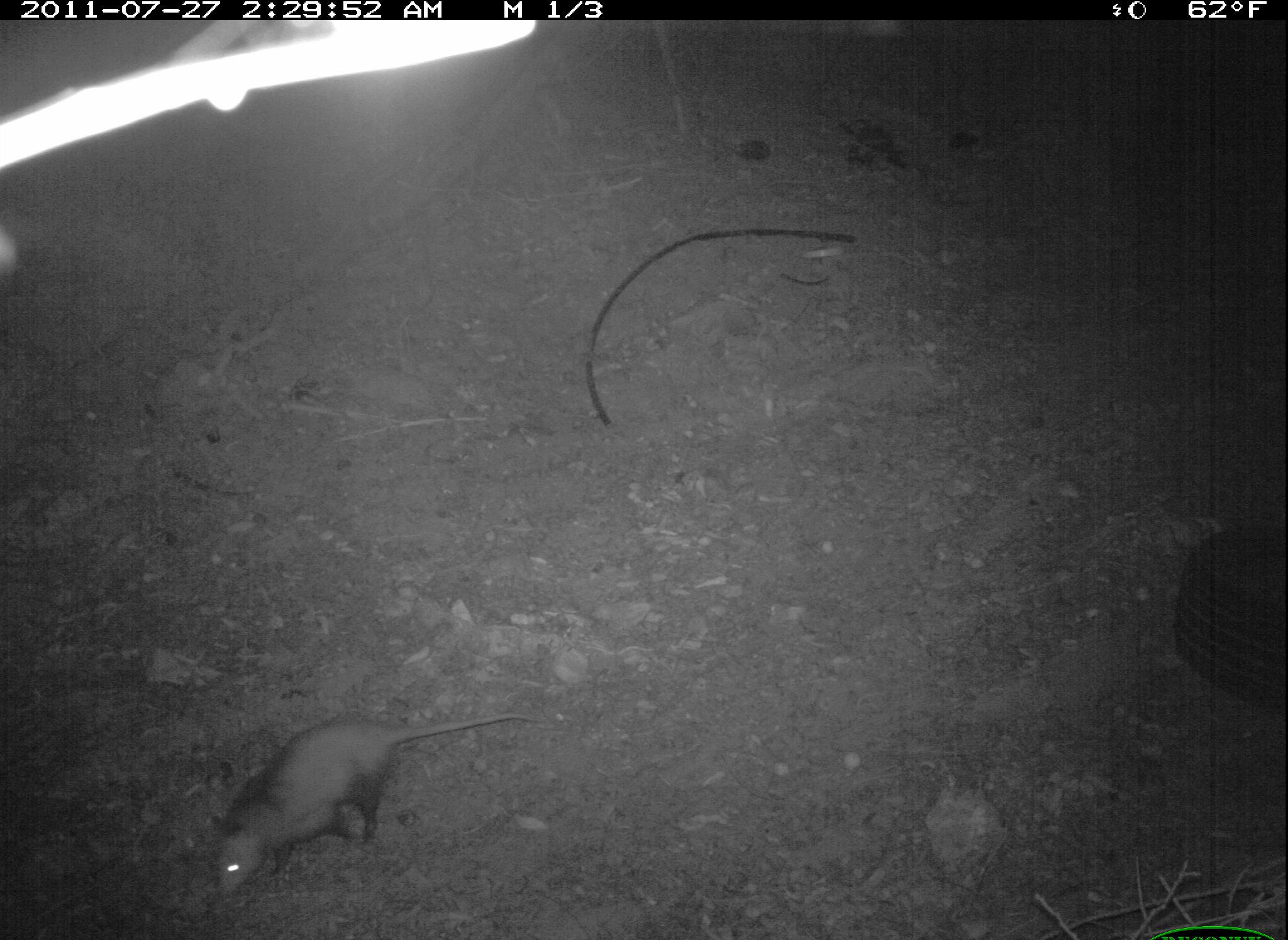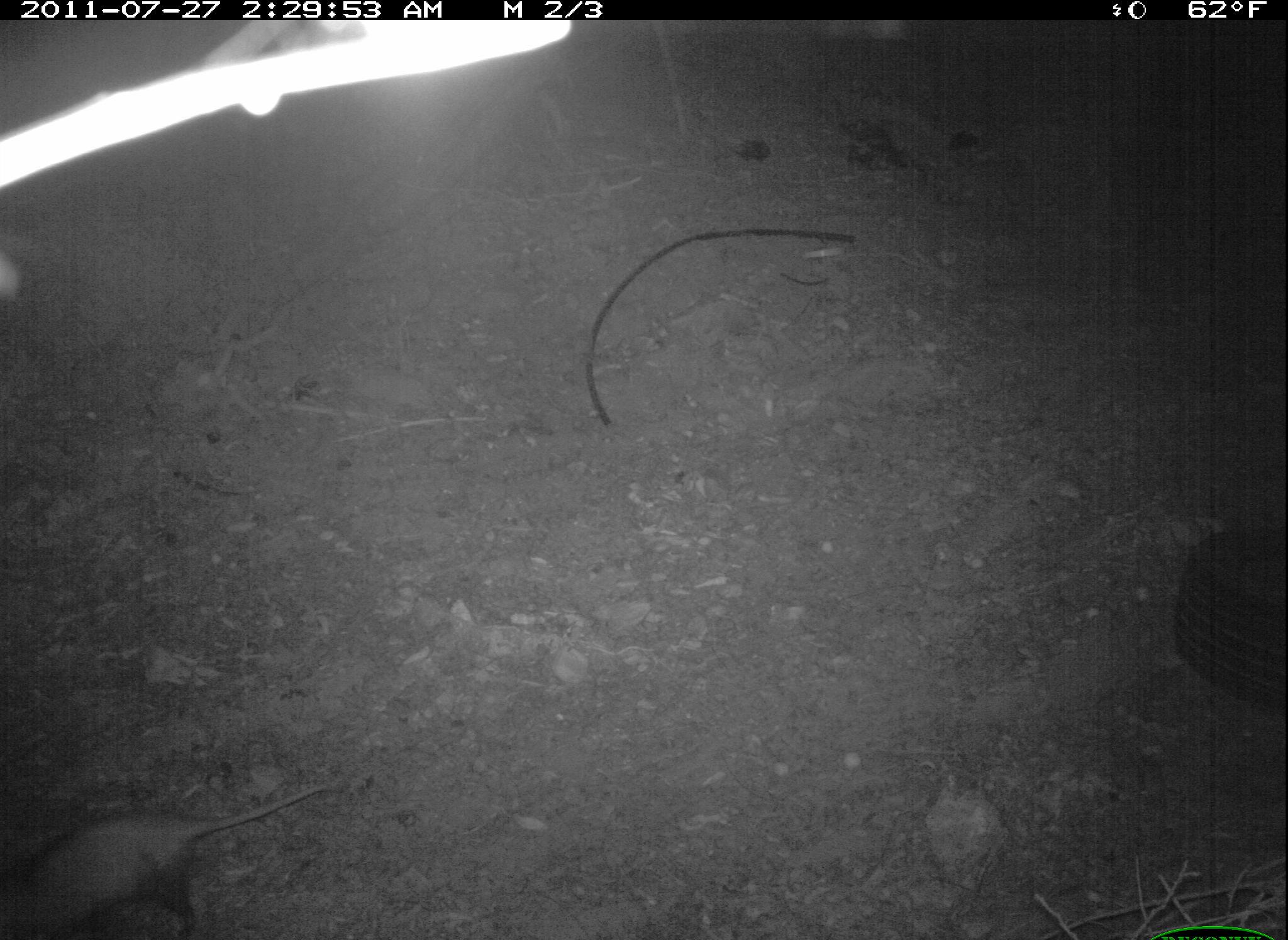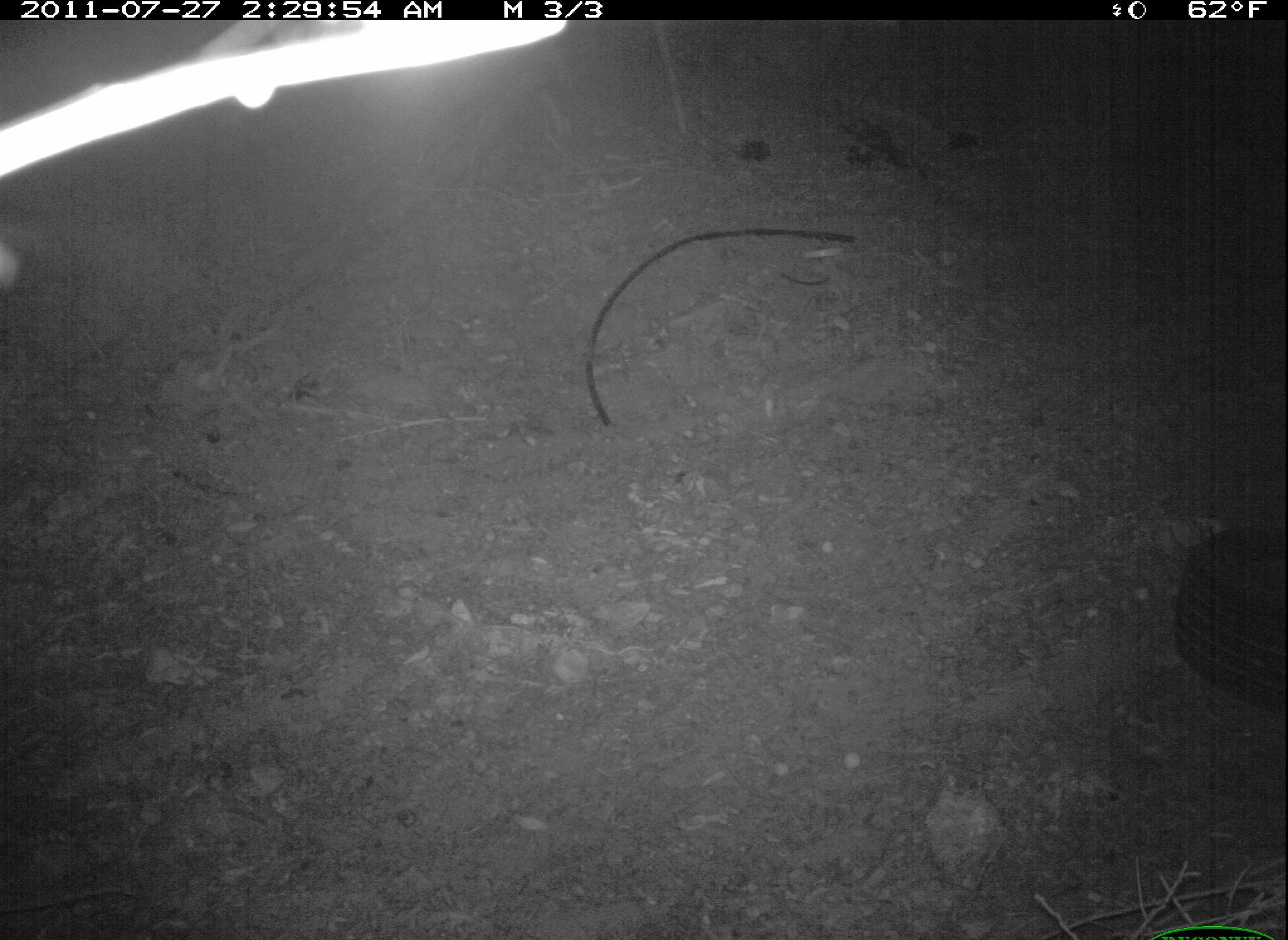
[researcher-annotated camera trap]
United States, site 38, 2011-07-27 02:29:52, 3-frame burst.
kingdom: Animalia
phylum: Chordata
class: Mammalia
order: Didelphimorphia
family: Didelphidae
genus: Didelphis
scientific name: Didelphis virginiana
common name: virginia opossum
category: opossum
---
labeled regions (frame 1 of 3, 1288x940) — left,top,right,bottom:
opossum: 187,704,551,907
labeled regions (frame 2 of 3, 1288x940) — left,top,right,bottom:
opossum: 0,772,350,940